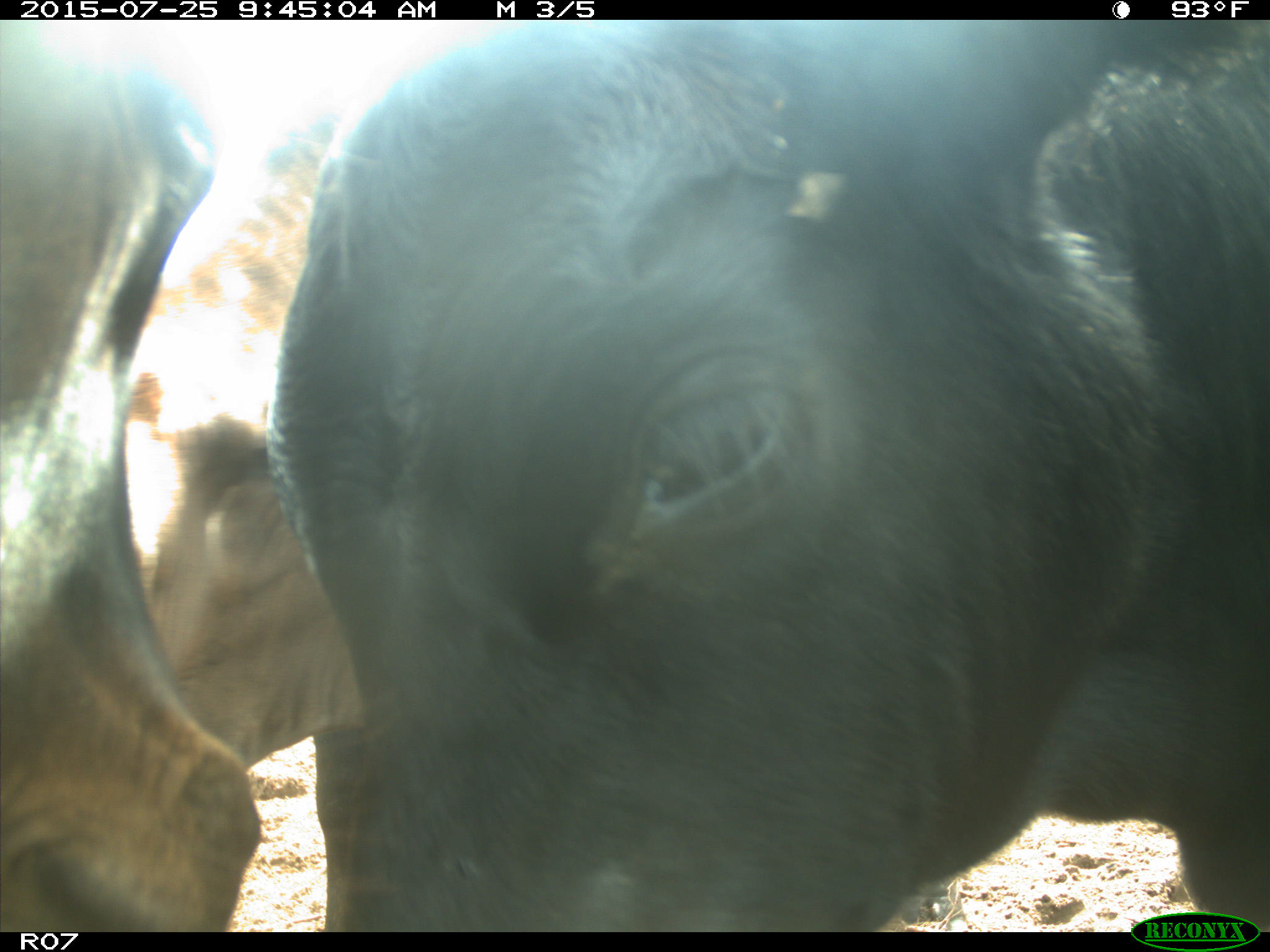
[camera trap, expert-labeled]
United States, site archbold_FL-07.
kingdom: Animalia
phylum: Chordata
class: Mammalia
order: Artiodactyla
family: Bovidae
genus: Bos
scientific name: Bos taurus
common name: domestic cow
Bos taurus (domestic cow).